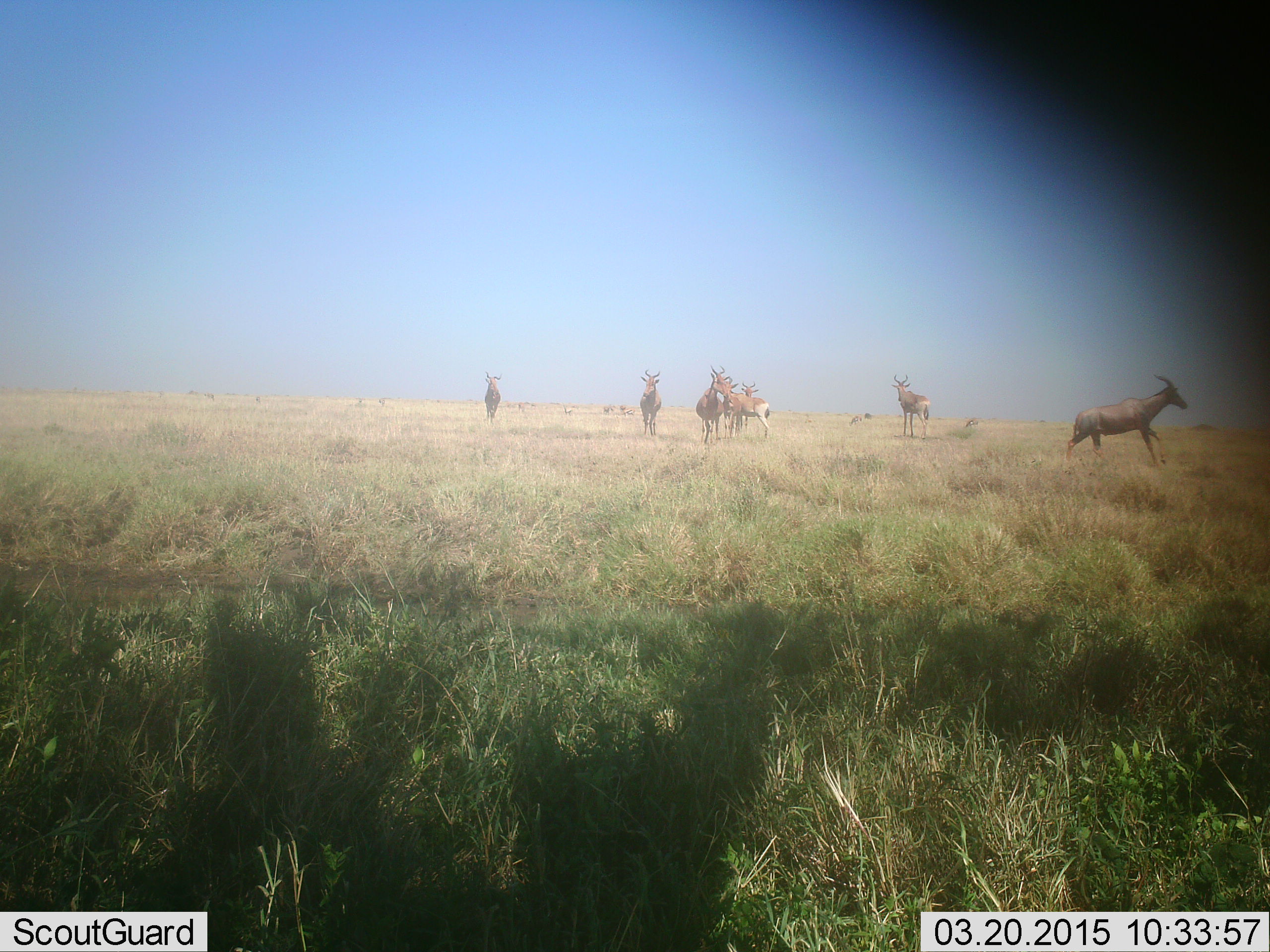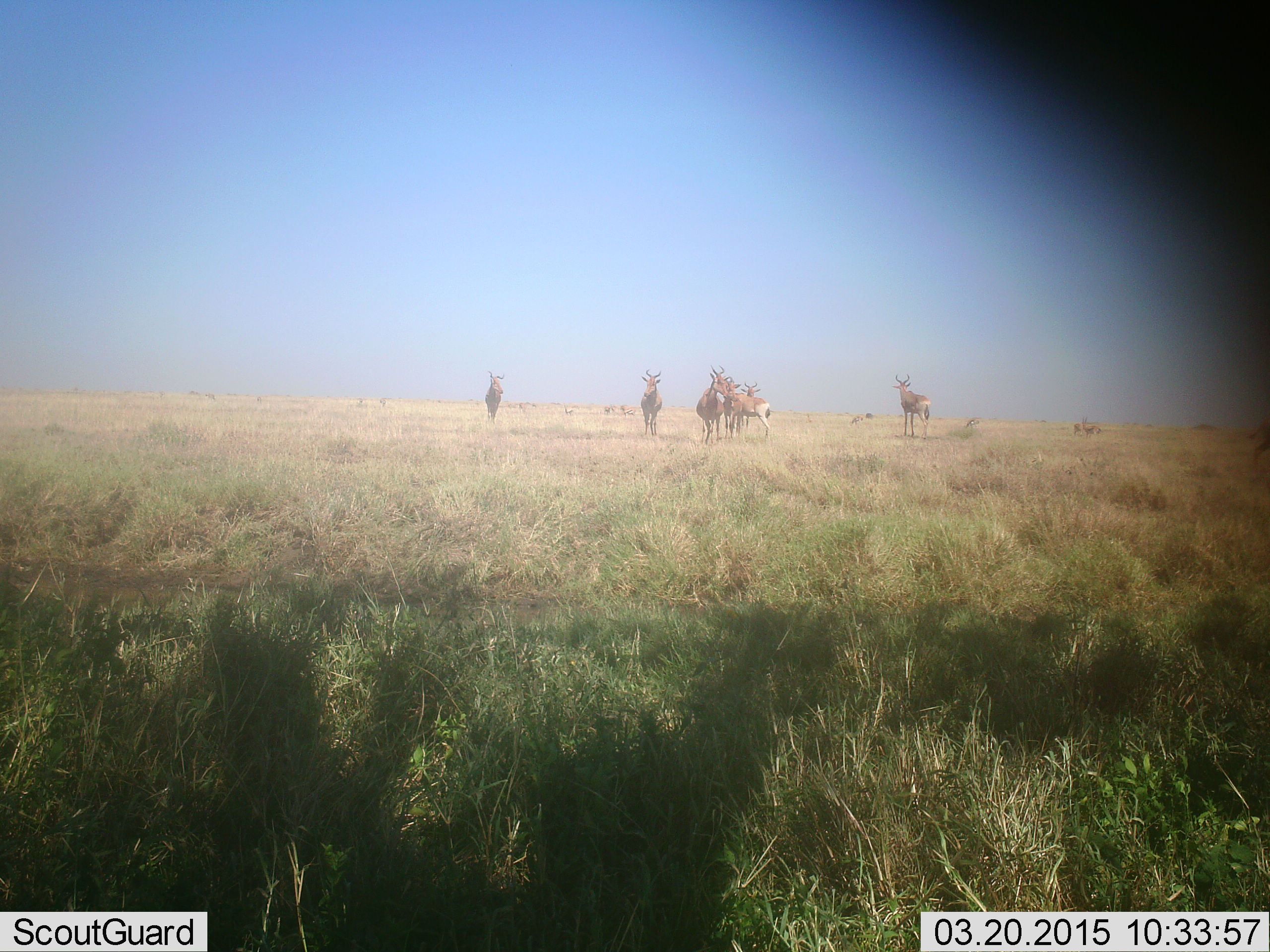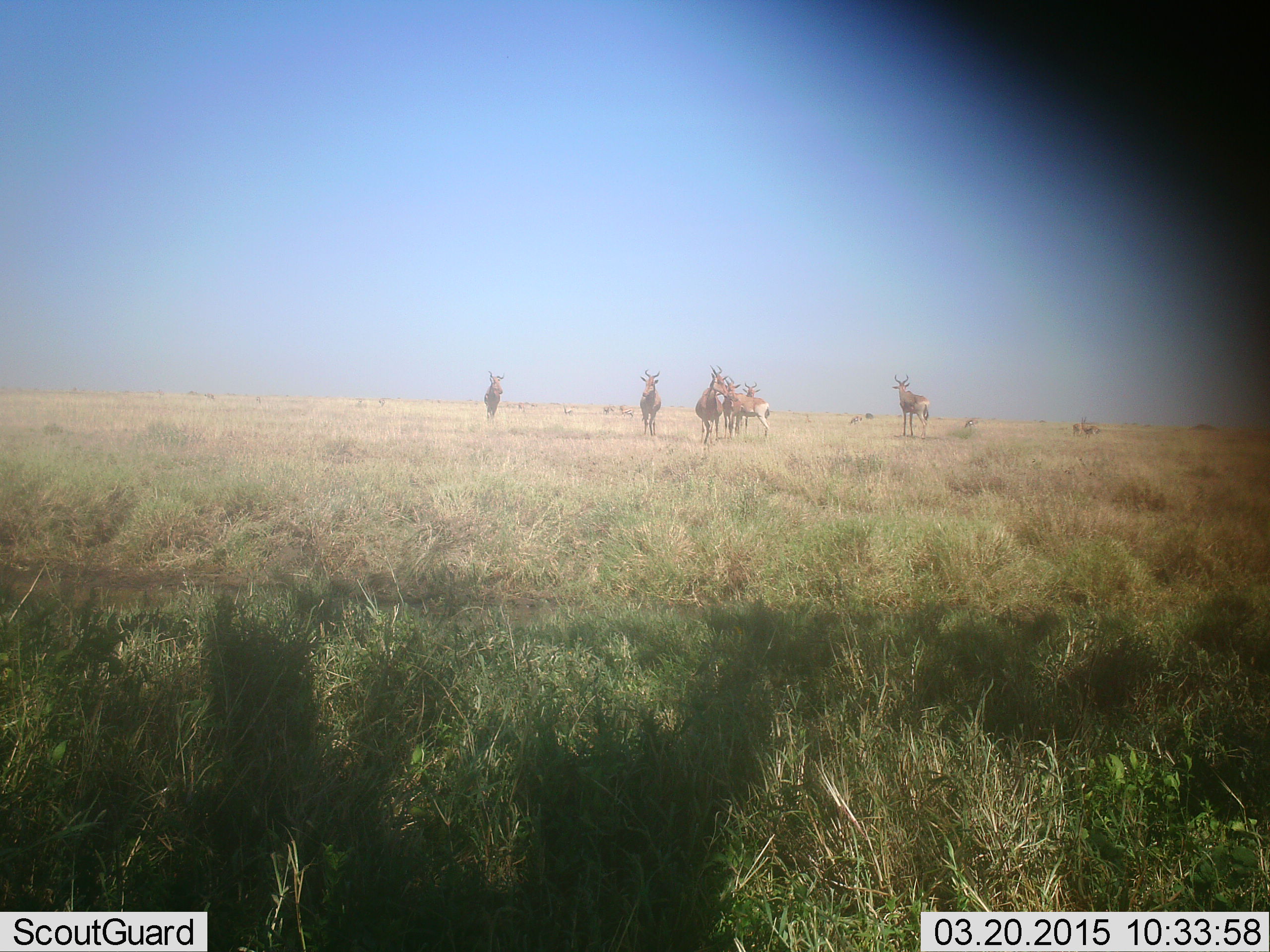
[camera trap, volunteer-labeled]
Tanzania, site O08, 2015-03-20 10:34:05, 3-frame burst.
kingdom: Animalia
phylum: Chordata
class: Mammalia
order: Artiodactyla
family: Bovidae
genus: Alcelaphus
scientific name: Alcelaphus buselaphus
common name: hartebeest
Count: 7.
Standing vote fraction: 100%.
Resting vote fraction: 6%.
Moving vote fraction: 47%.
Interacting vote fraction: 12%.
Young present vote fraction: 0%.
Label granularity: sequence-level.